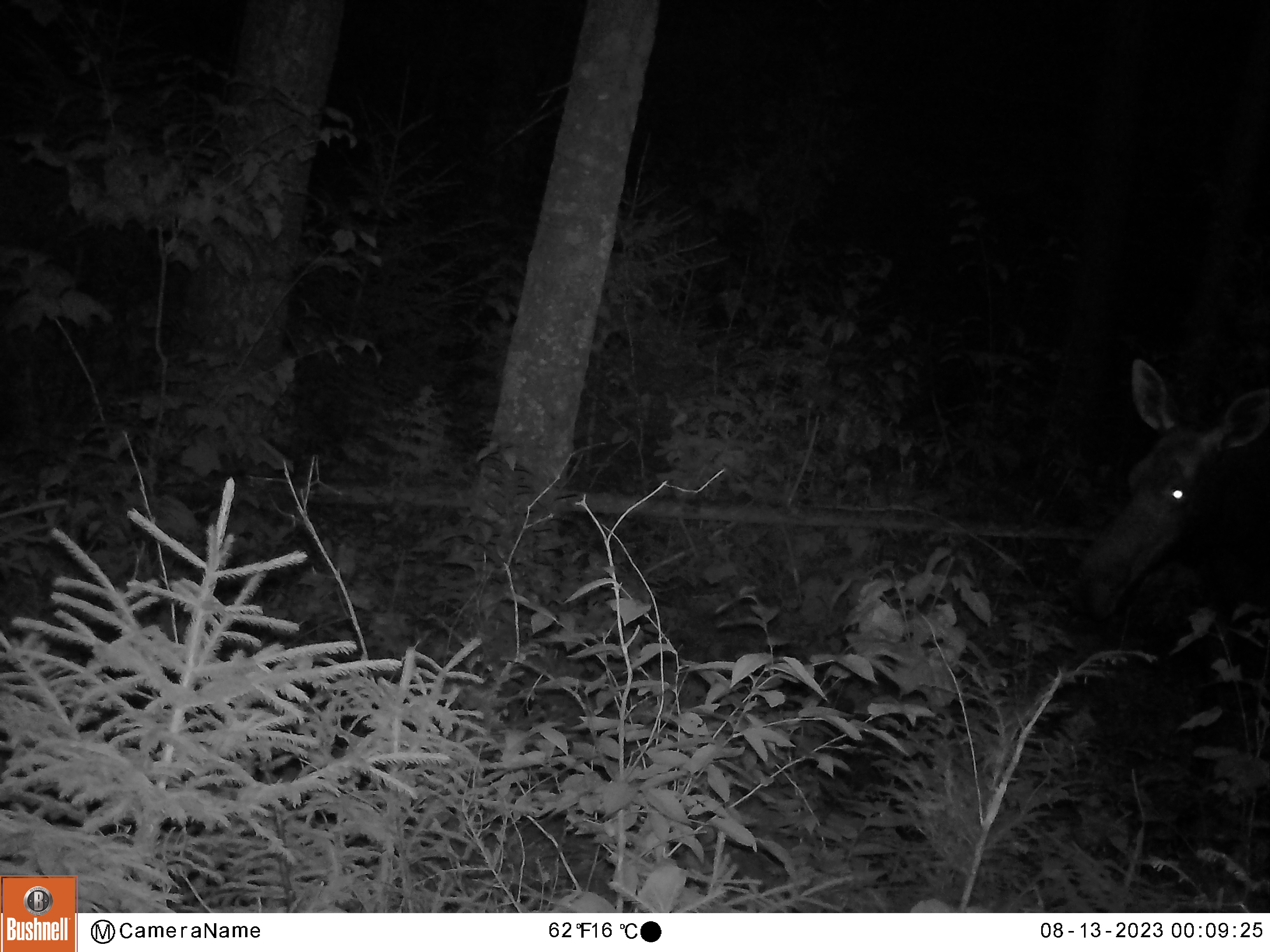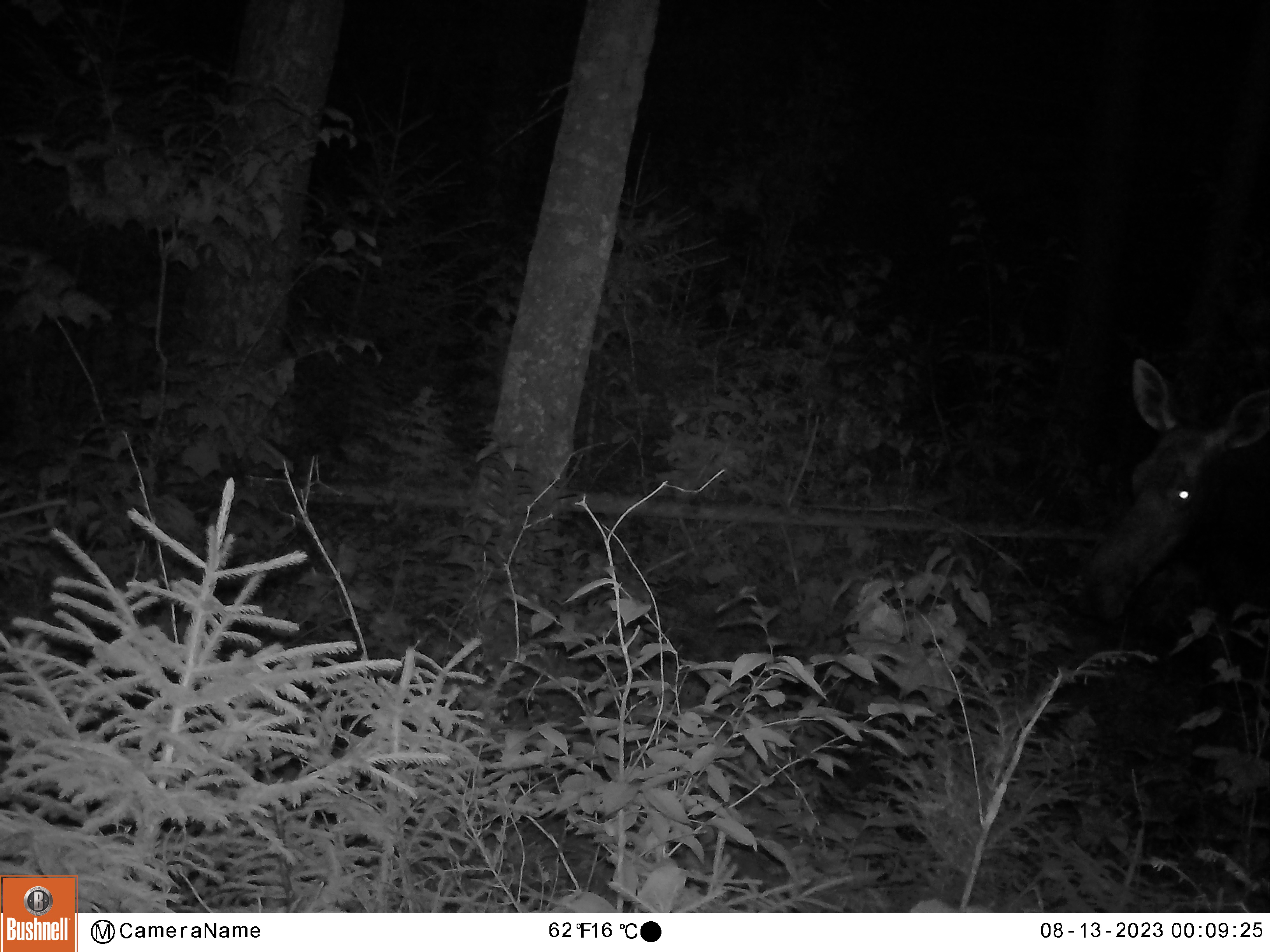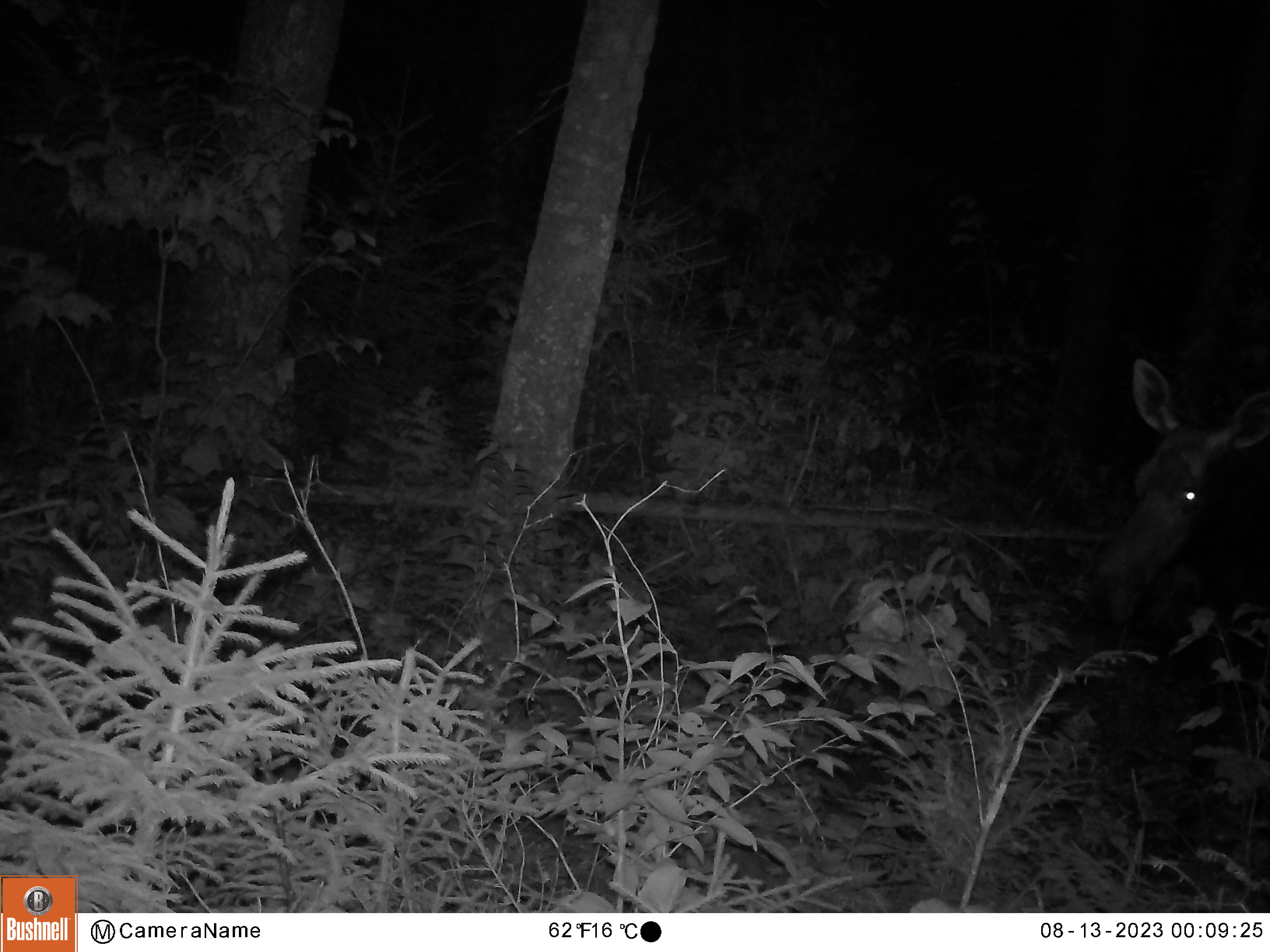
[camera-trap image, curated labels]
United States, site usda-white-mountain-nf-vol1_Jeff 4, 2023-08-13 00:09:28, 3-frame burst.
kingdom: Animalia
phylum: Chordata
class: Mammalia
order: Artiodactyla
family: Cervidae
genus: Alces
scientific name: Alces alces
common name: moose